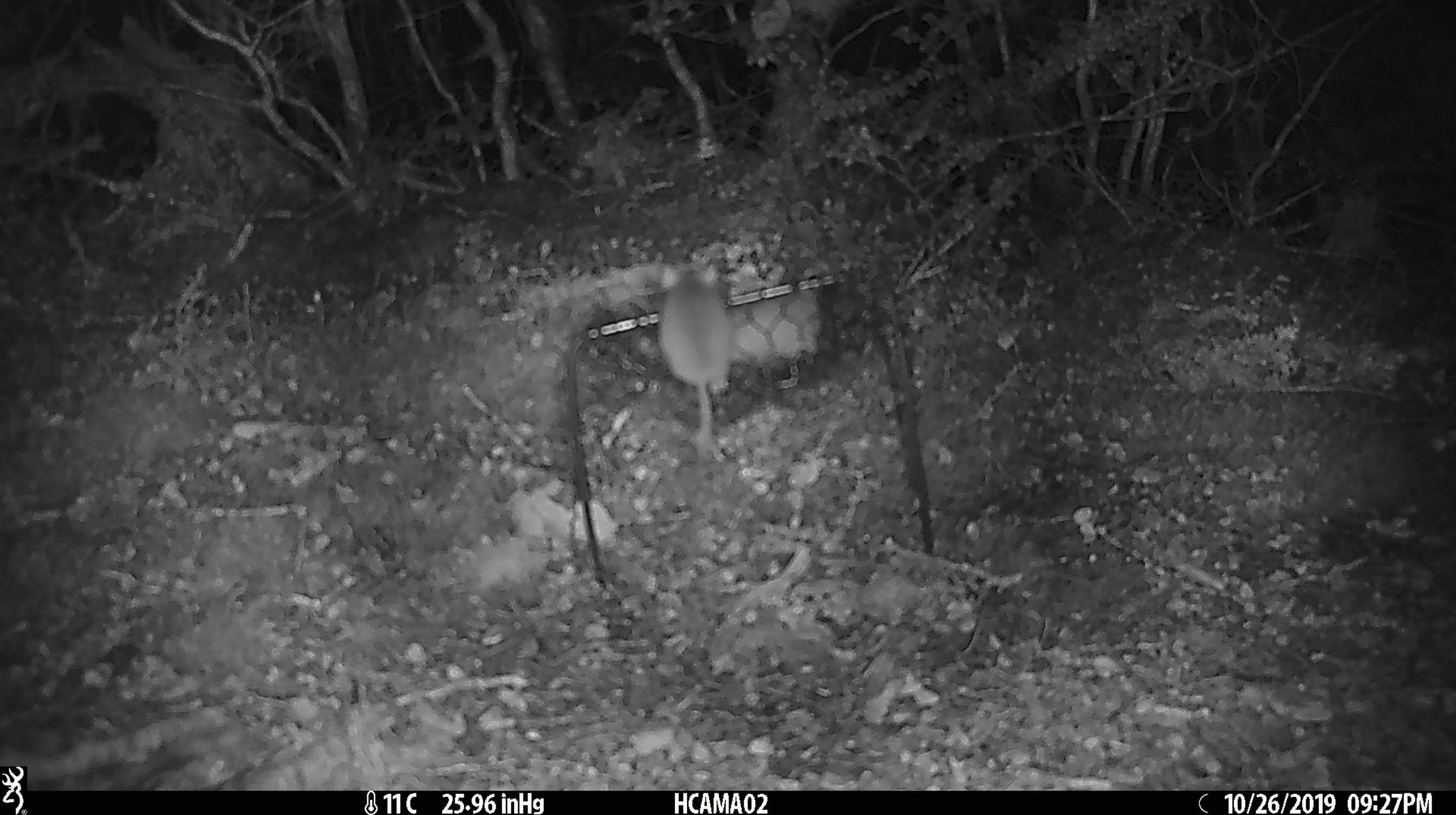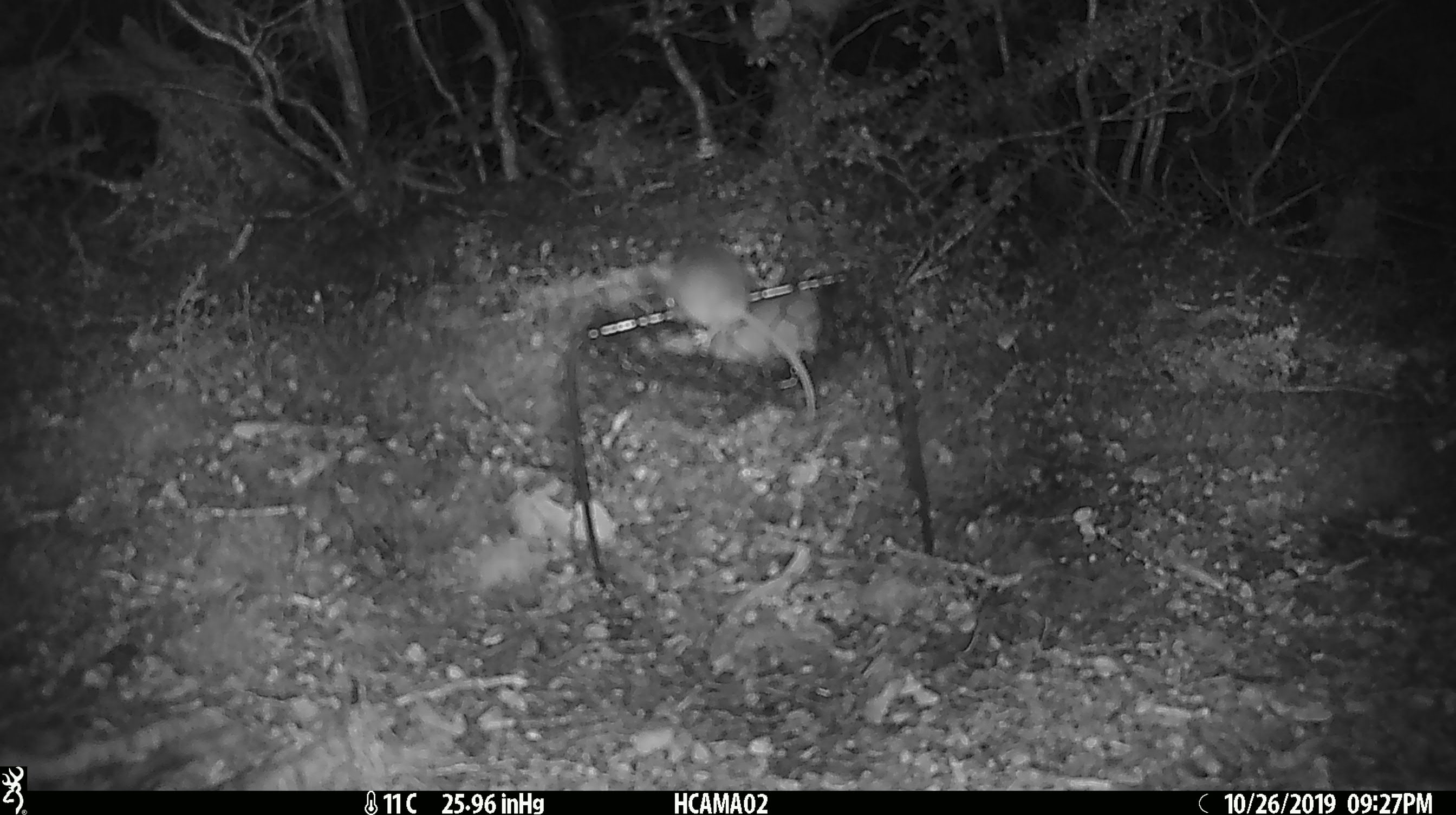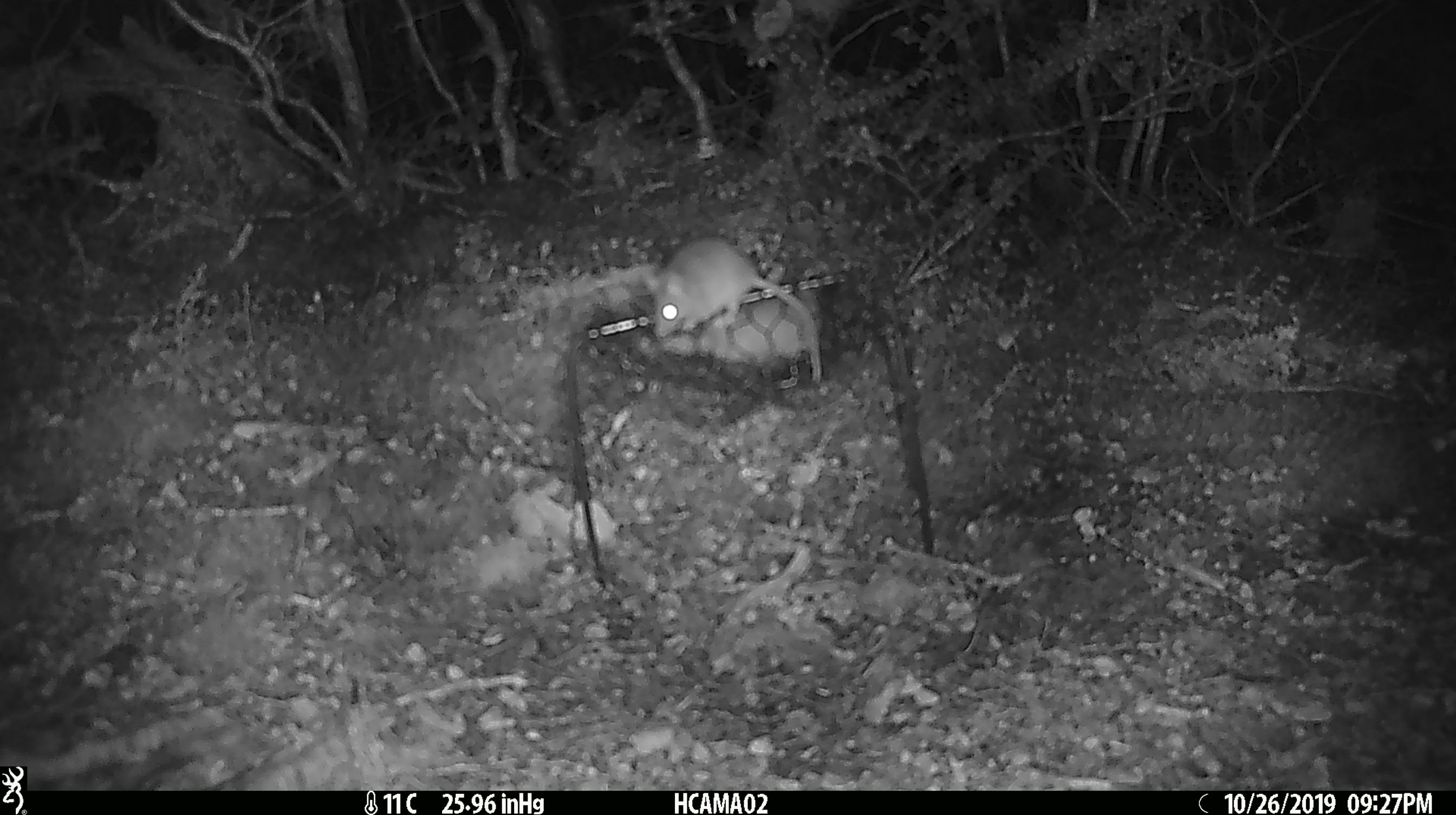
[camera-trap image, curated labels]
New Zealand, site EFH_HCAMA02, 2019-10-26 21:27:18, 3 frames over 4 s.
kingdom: Animalia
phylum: Chordata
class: Mammalia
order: Rodentia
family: Muridae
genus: Mus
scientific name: Mus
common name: mouse